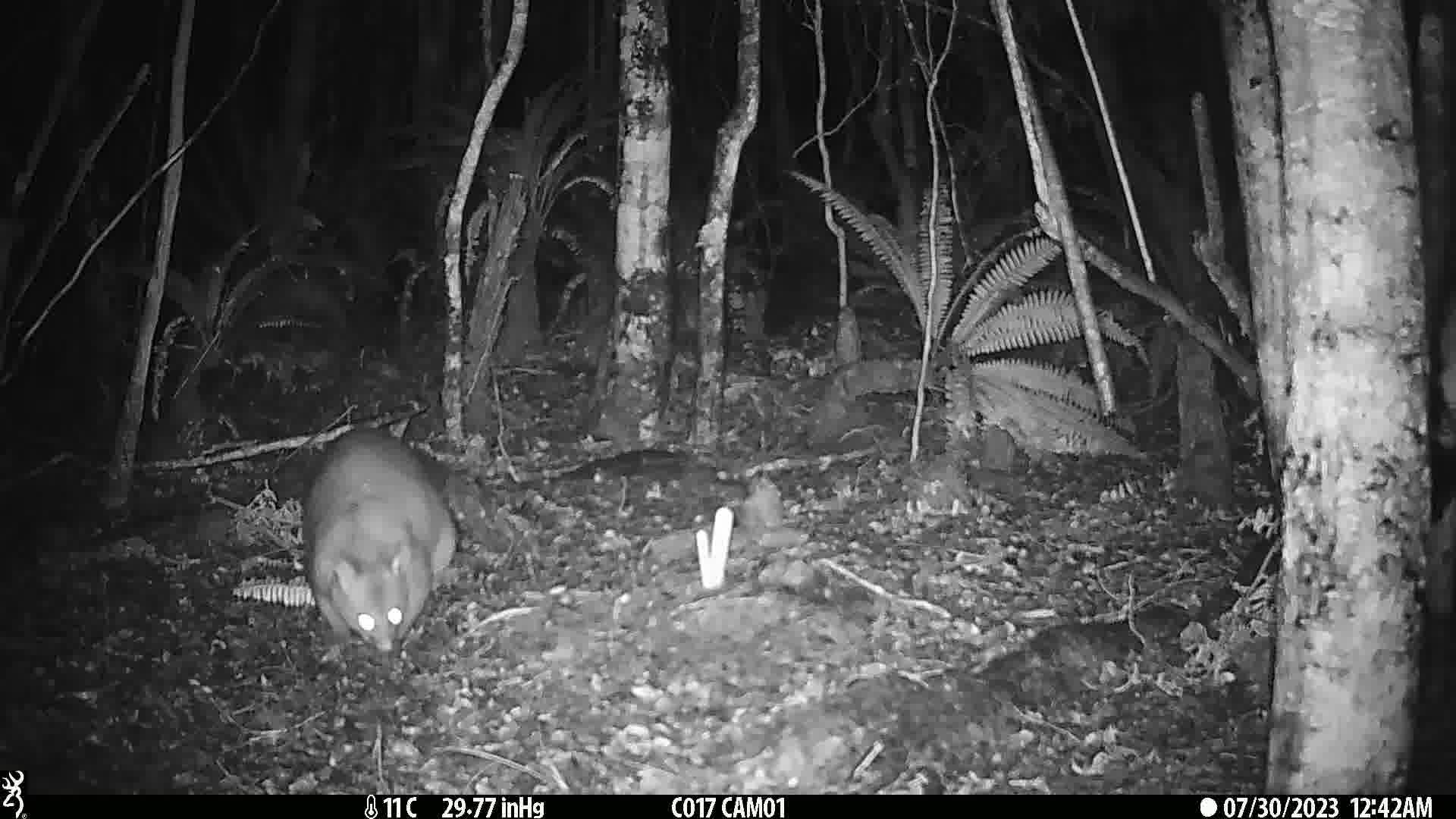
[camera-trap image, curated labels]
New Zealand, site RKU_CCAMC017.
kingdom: Animalia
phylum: Chordata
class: Mammalia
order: Diprotodontia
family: Phalangeridae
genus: Trichosurus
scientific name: Trichosurus vulpecula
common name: common brushtail possum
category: possum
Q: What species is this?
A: Possum (common brushtail possum) (Trichosurus vulpecula).